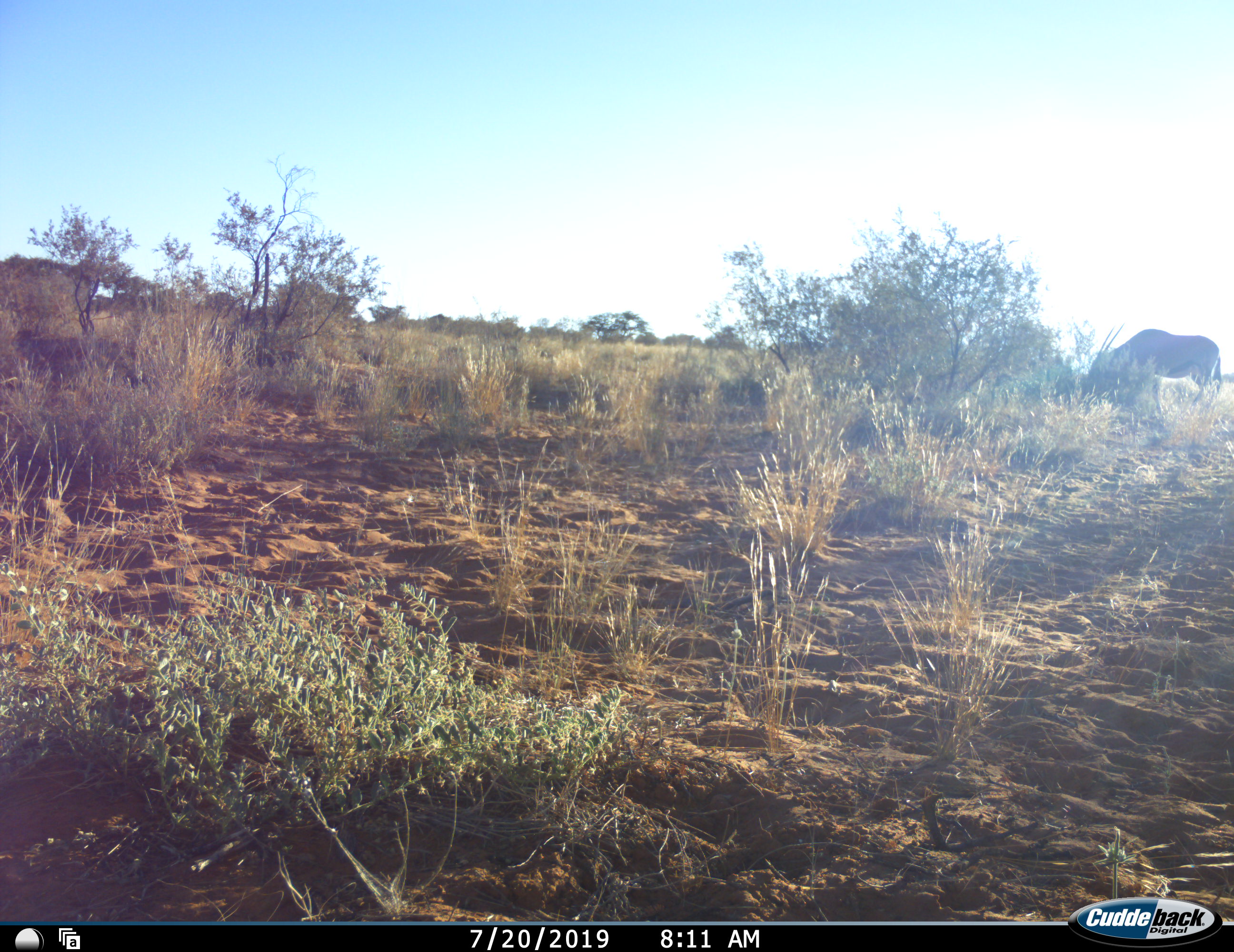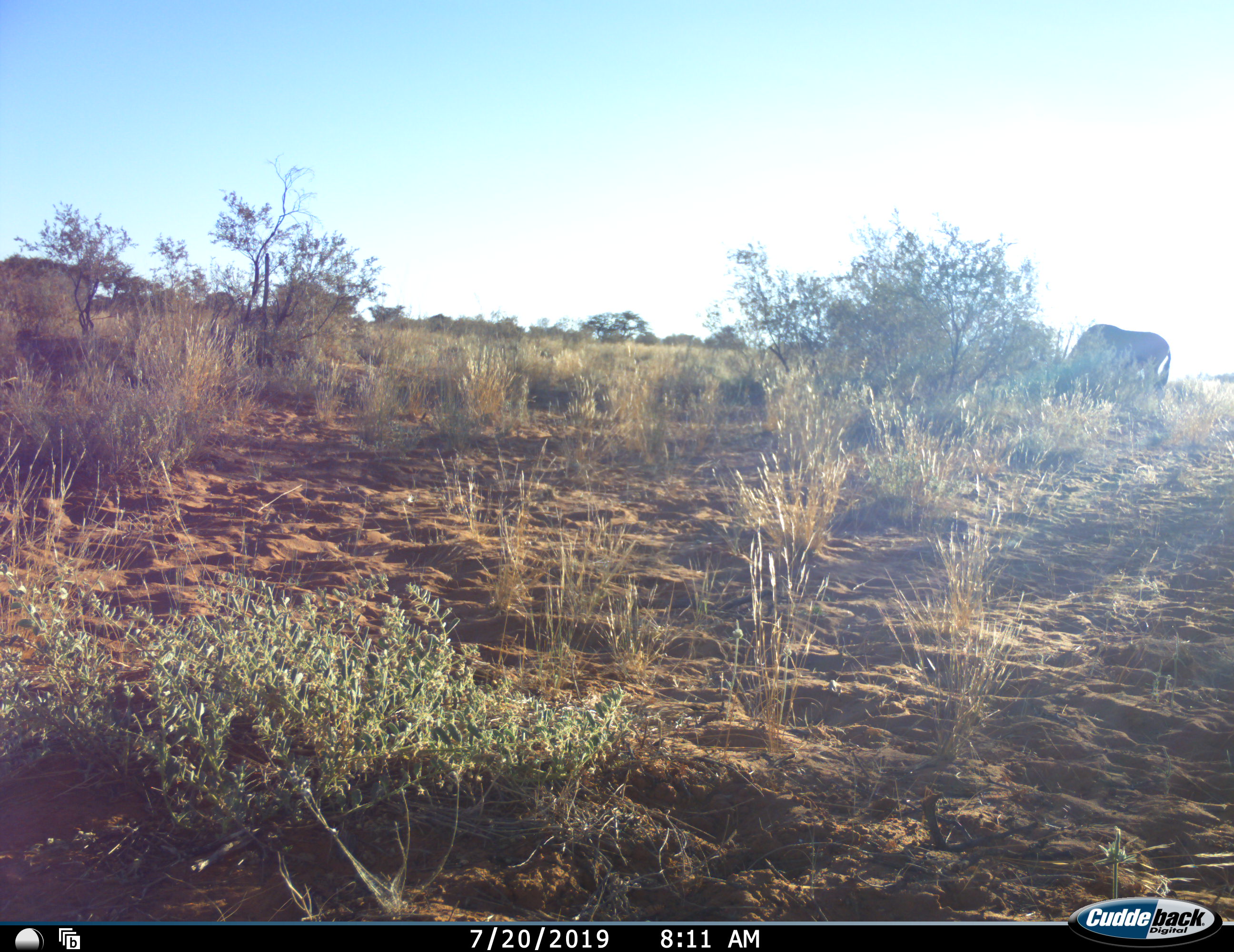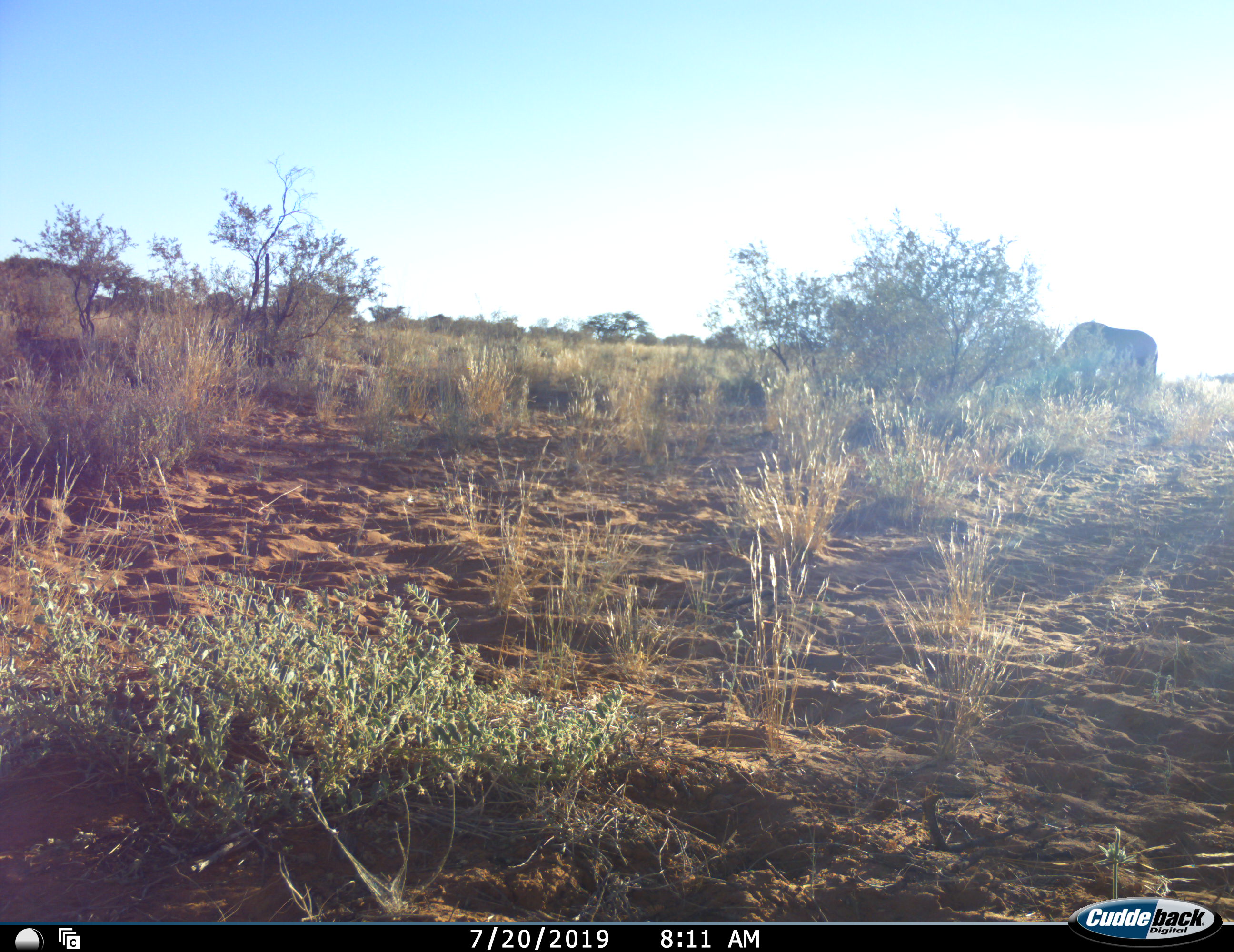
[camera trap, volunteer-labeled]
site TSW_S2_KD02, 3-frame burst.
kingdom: Animalia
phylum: Chordata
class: Mammalia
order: Artiodactyla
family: Bovidae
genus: Oryx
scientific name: Oryx gazella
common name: gemsbok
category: oryx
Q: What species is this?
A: Oryx (gemsbok) (Oryx gazella).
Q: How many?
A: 1.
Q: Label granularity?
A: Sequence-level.